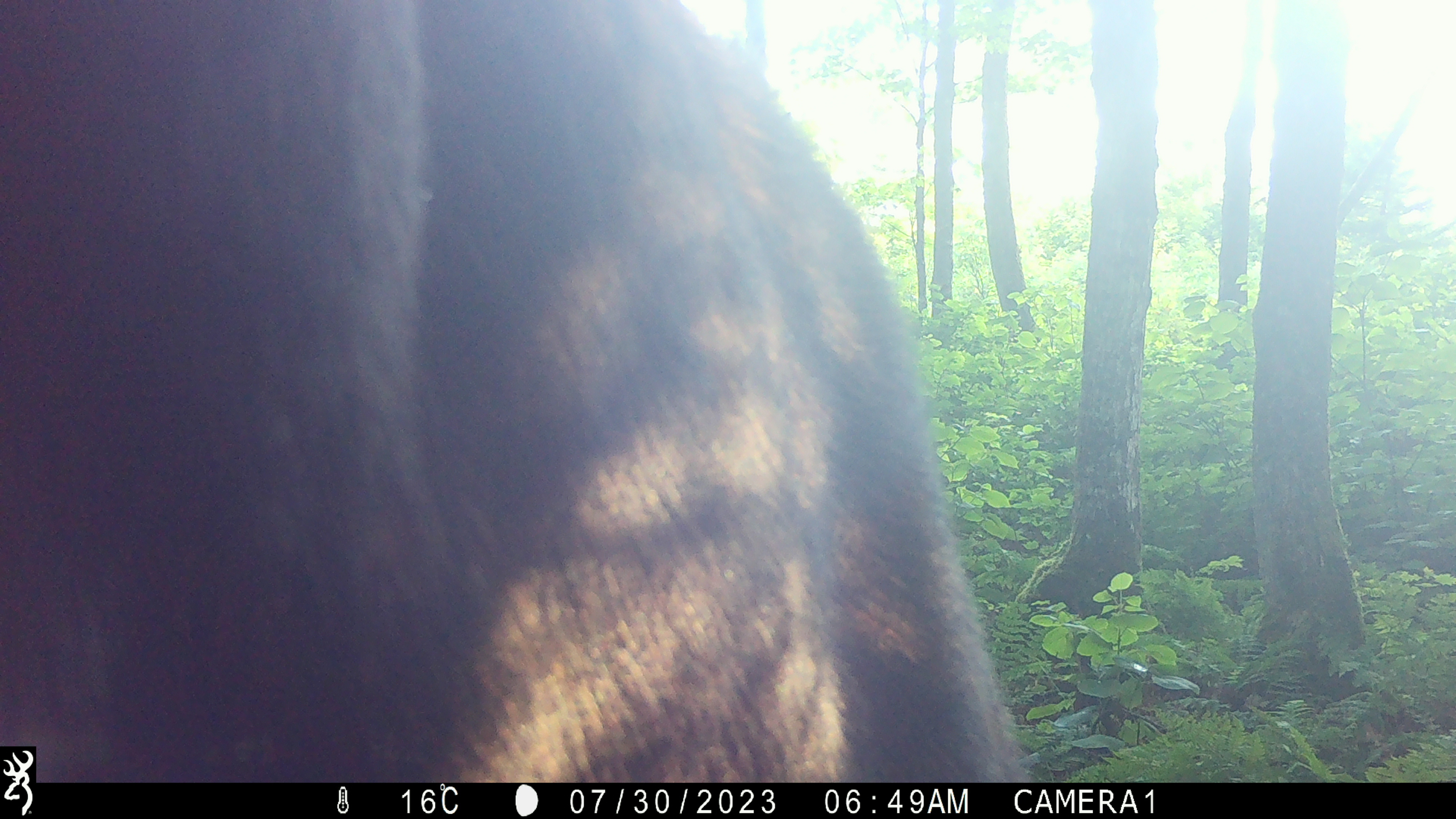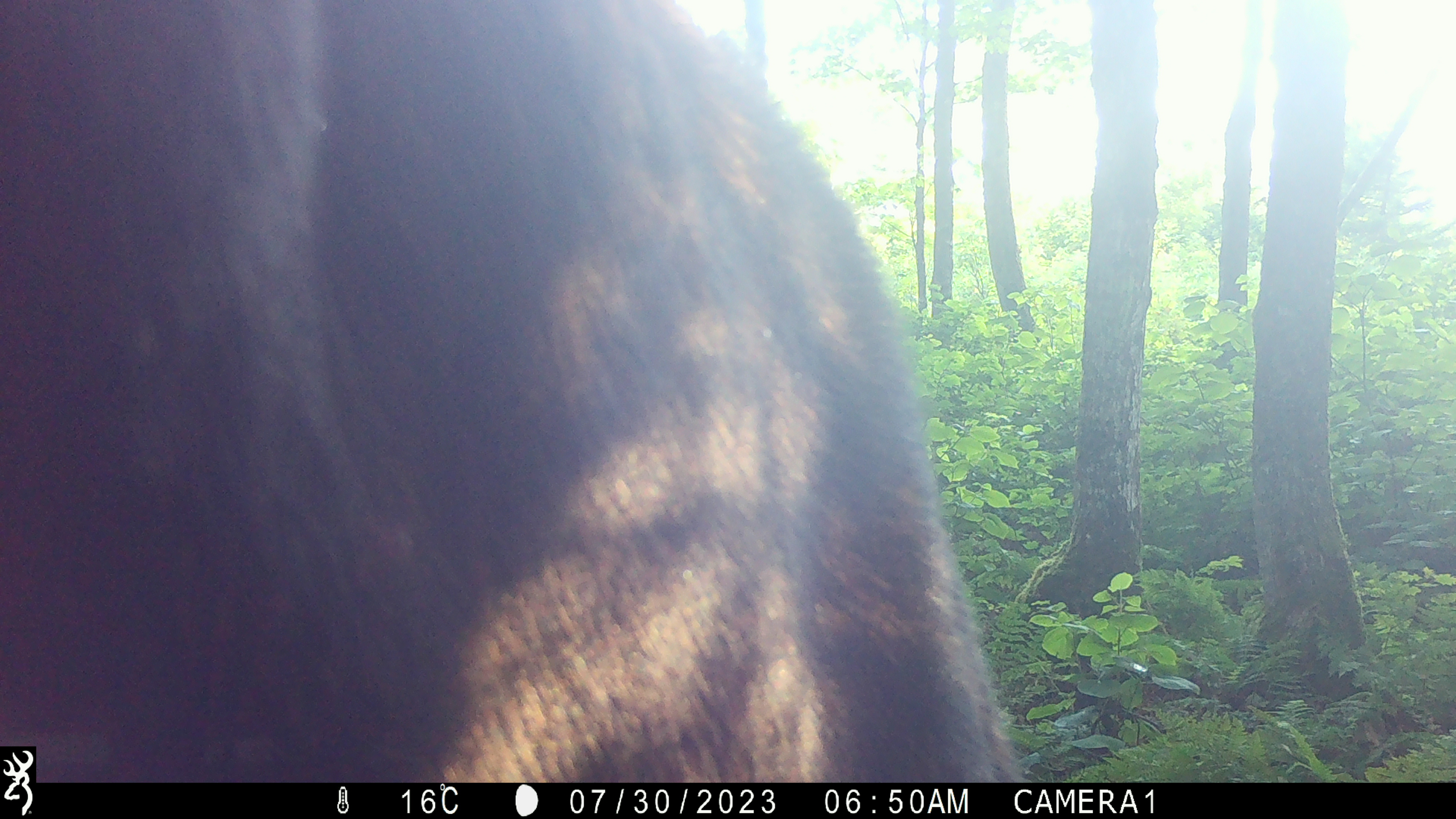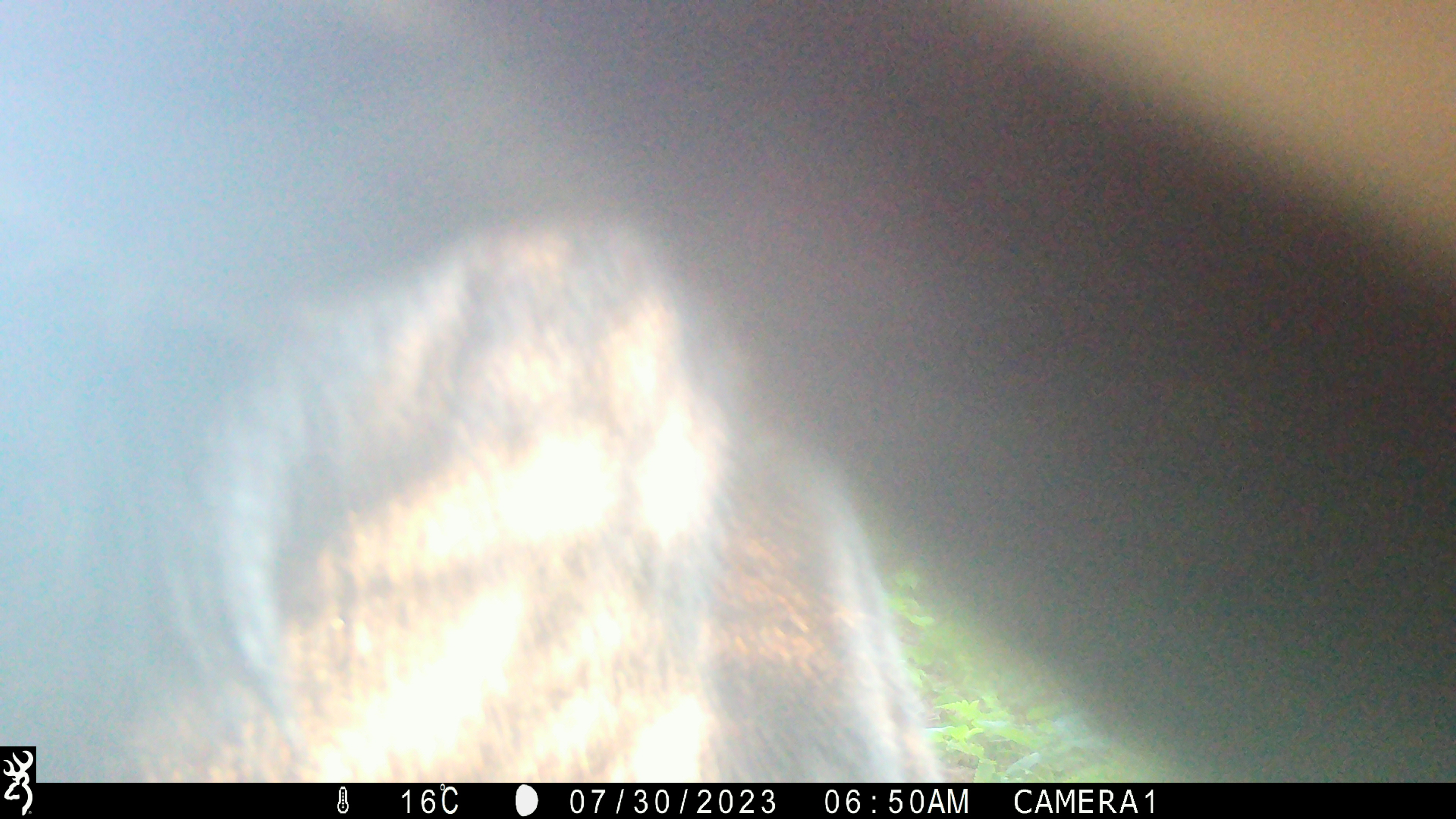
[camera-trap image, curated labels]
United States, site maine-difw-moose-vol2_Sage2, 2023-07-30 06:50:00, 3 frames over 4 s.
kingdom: Animalia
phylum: Chordata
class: Mammalia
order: Artiodactyla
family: Cervidae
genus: Alces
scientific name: Alces alces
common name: moose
Moose (Alces alces).